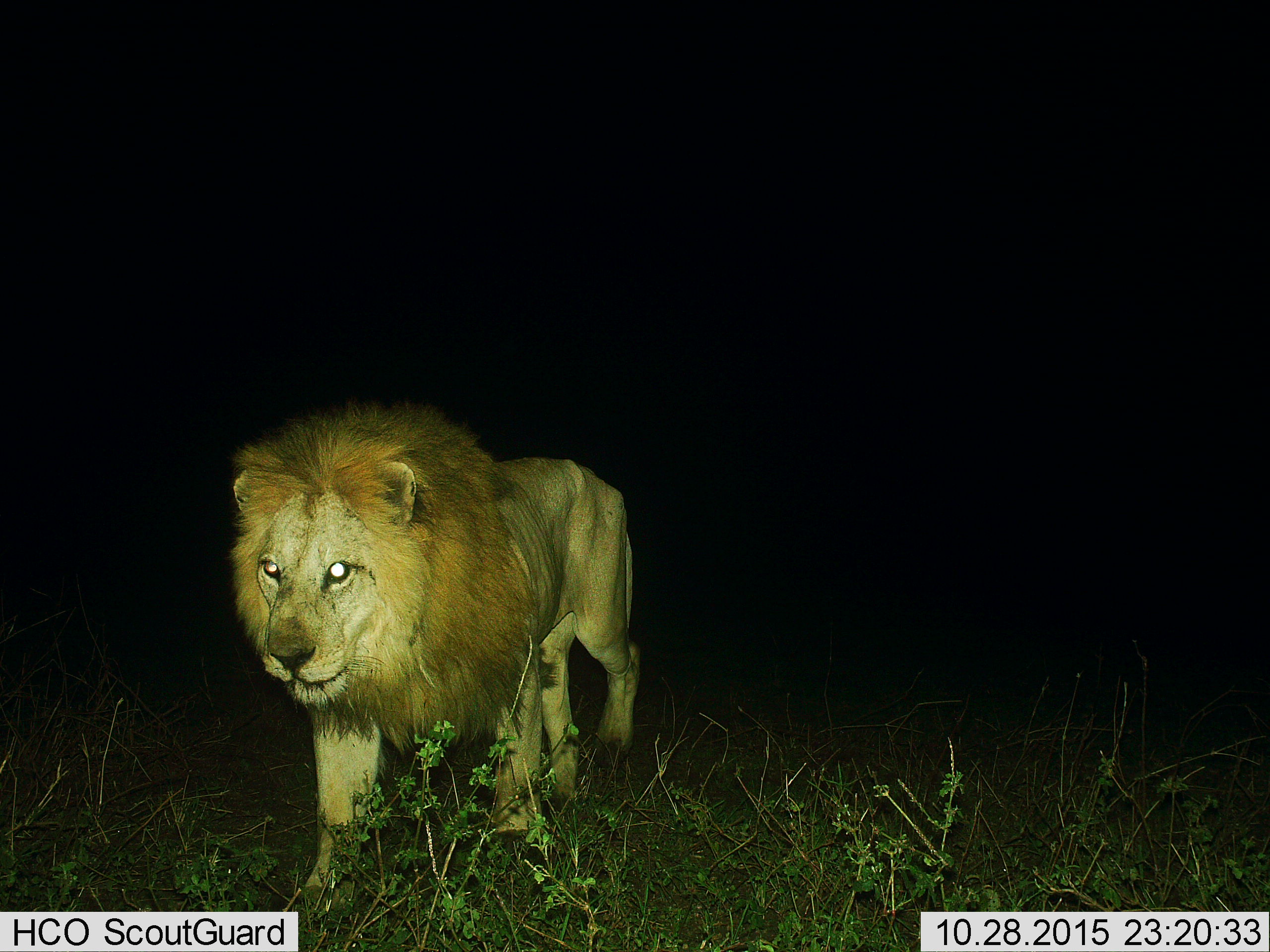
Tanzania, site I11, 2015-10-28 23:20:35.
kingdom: Animalia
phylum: Chordata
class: Mammalia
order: Carnivora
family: Felidae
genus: Panthera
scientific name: Panthera leo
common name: lion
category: lionmale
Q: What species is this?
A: Lionmale (lion) (Panthera leo).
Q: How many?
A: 1.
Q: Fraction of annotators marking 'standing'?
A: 20%.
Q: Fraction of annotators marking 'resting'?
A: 0%.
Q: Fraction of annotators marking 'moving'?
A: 80%.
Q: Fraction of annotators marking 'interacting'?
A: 0%.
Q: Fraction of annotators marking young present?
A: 0%.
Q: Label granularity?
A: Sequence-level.